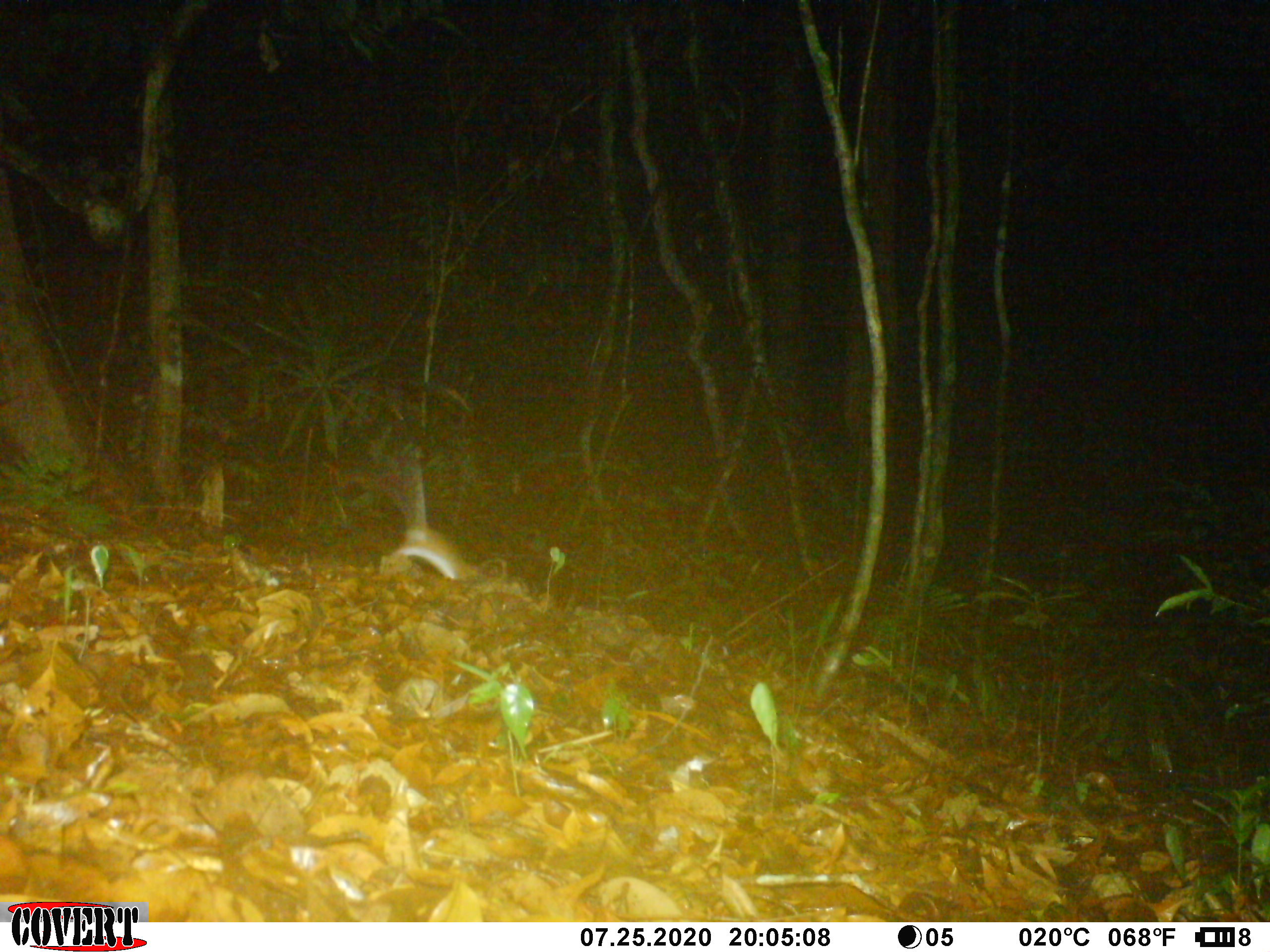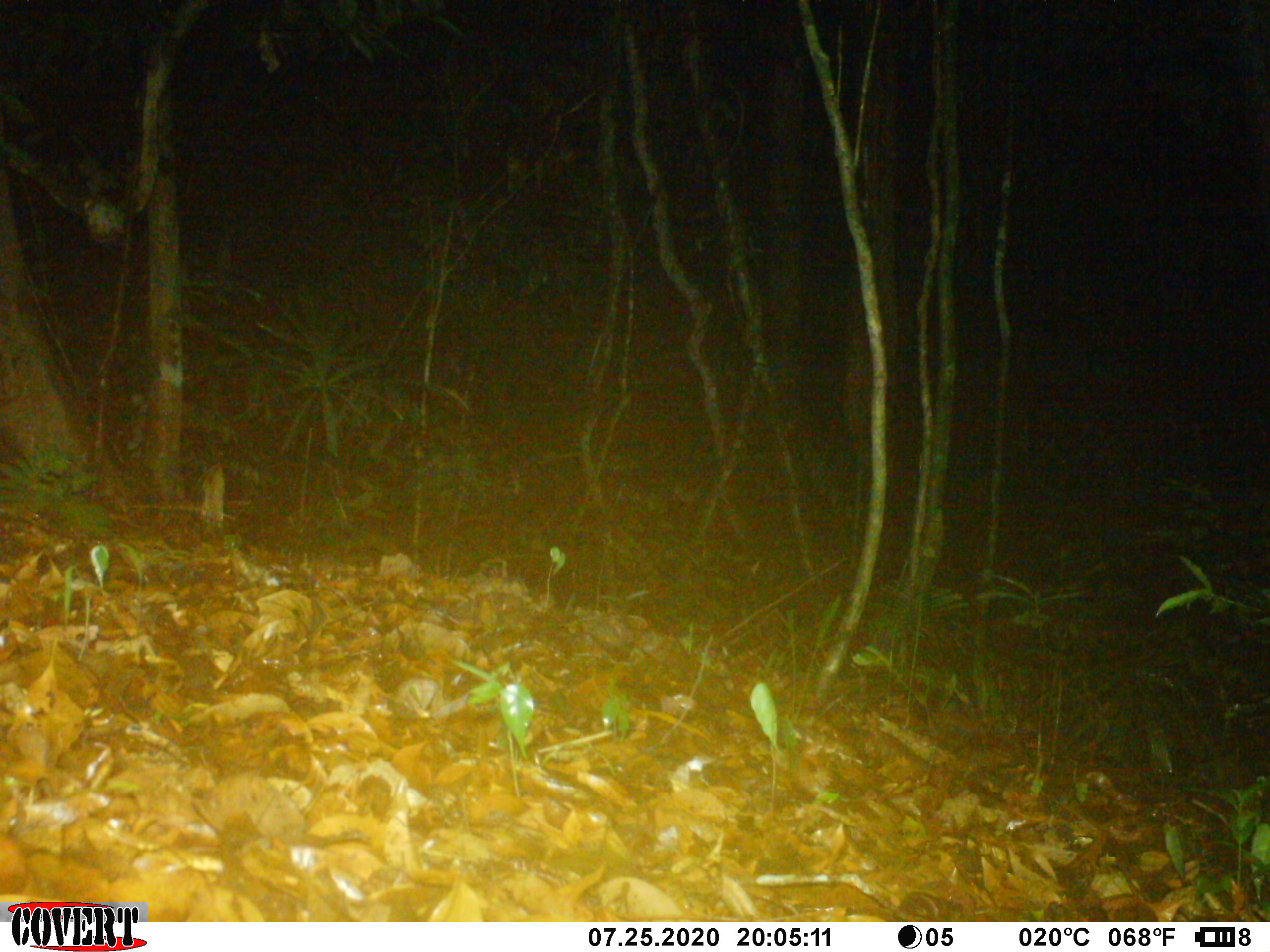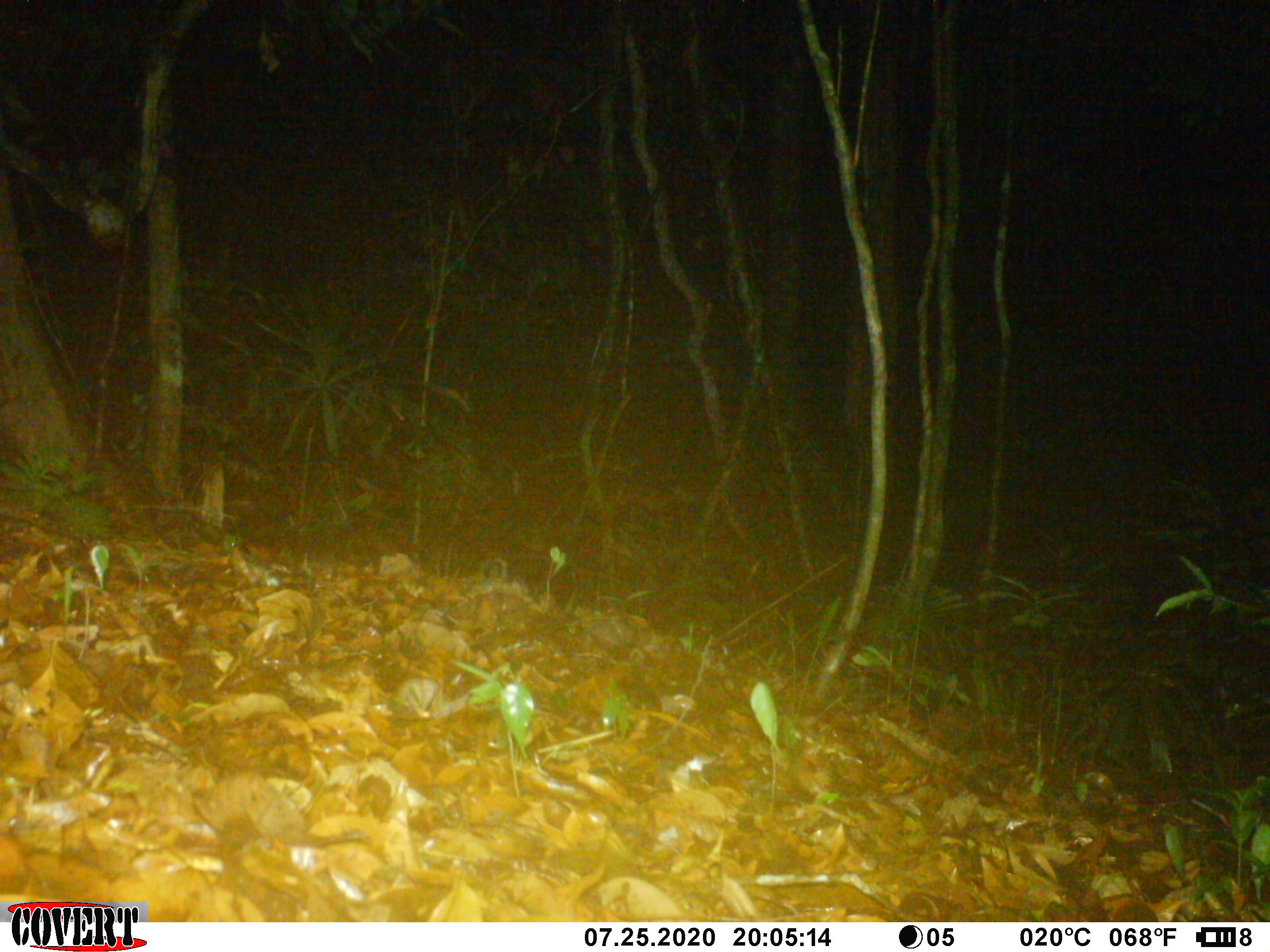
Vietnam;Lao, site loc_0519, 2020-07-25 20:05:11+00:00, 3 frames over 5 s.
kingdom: Animalia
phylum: Chordata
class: Mammalia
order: Rodentia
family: Muridae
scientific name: Muridae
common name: old-world mice and rats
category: unidentified murid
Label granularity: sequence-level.